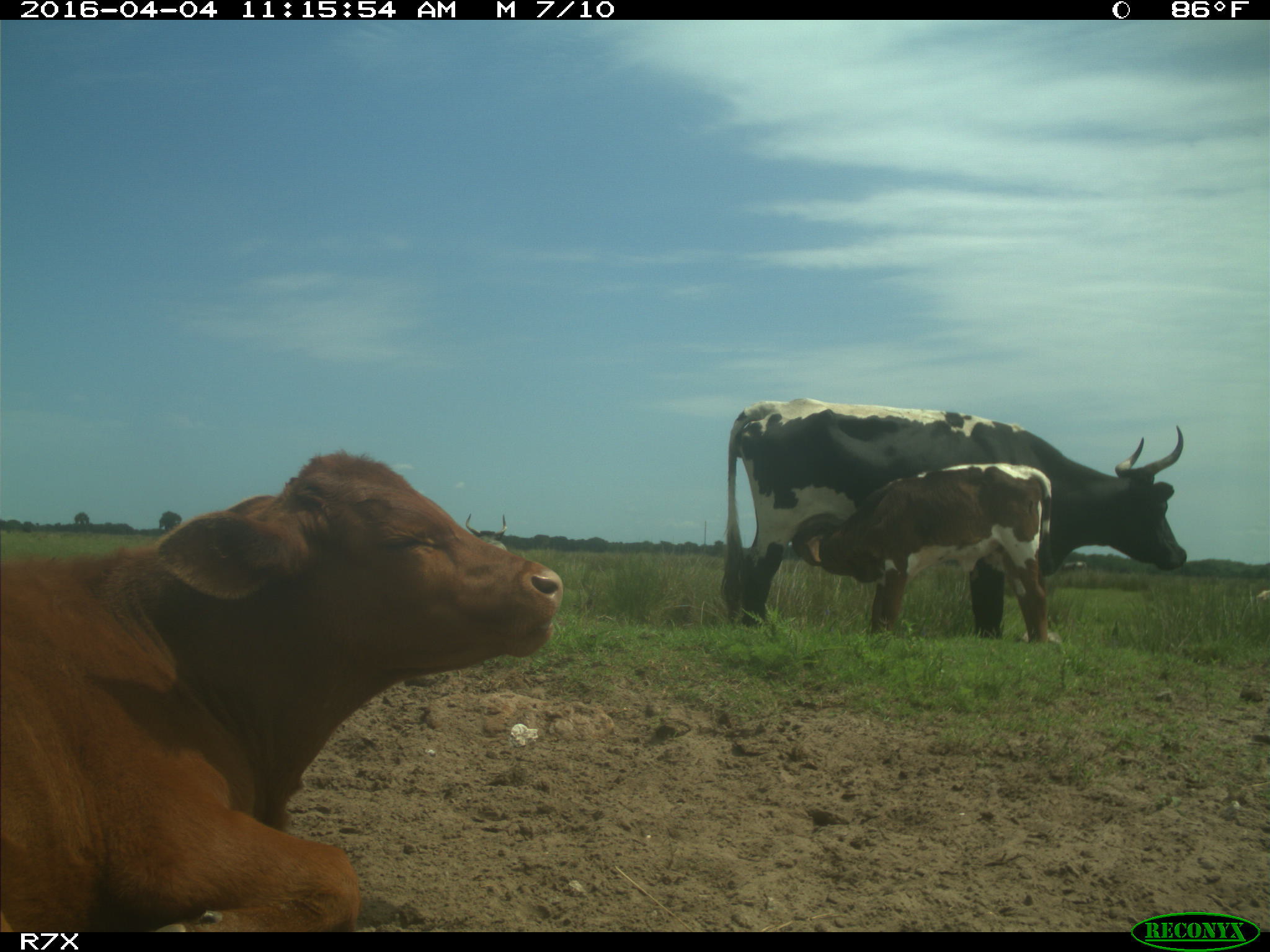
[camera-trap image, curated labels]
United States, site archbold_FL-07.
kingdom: Animalia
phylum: Chordata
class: Mammalia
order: Artiodactyla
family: Bovidae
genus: Bos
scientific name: Bos taurus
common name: domestic cow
Bos taurus (domestic cow).